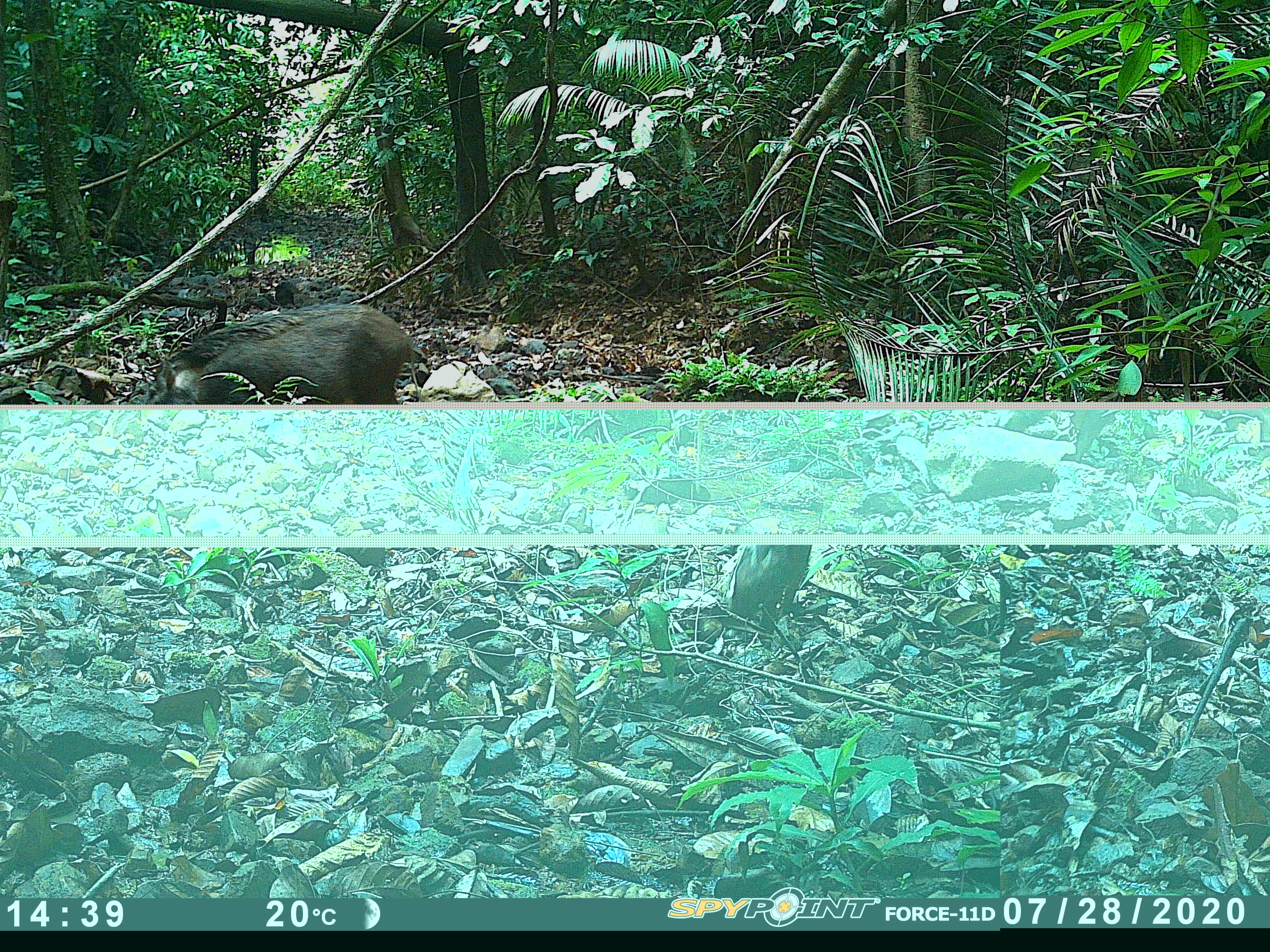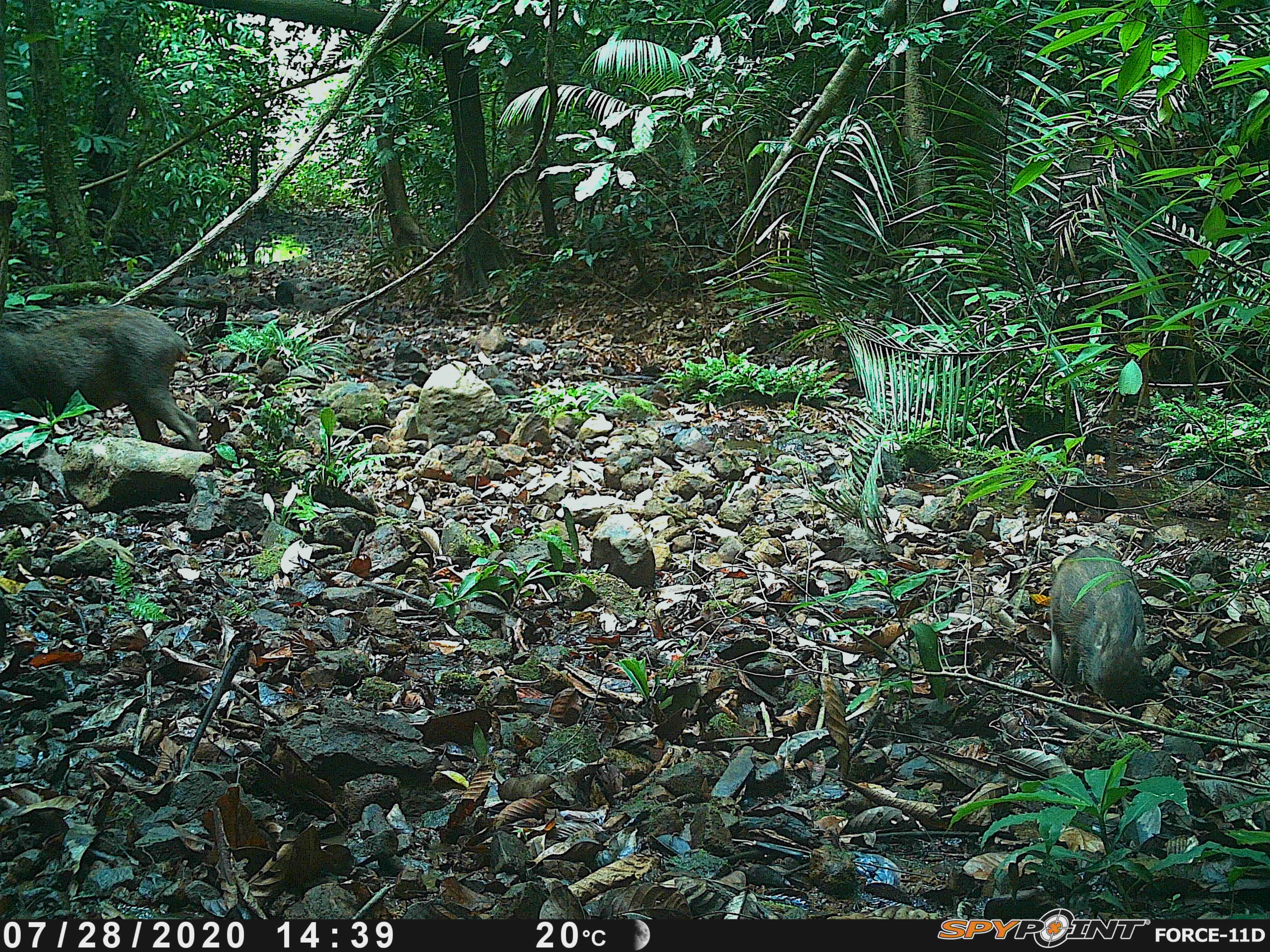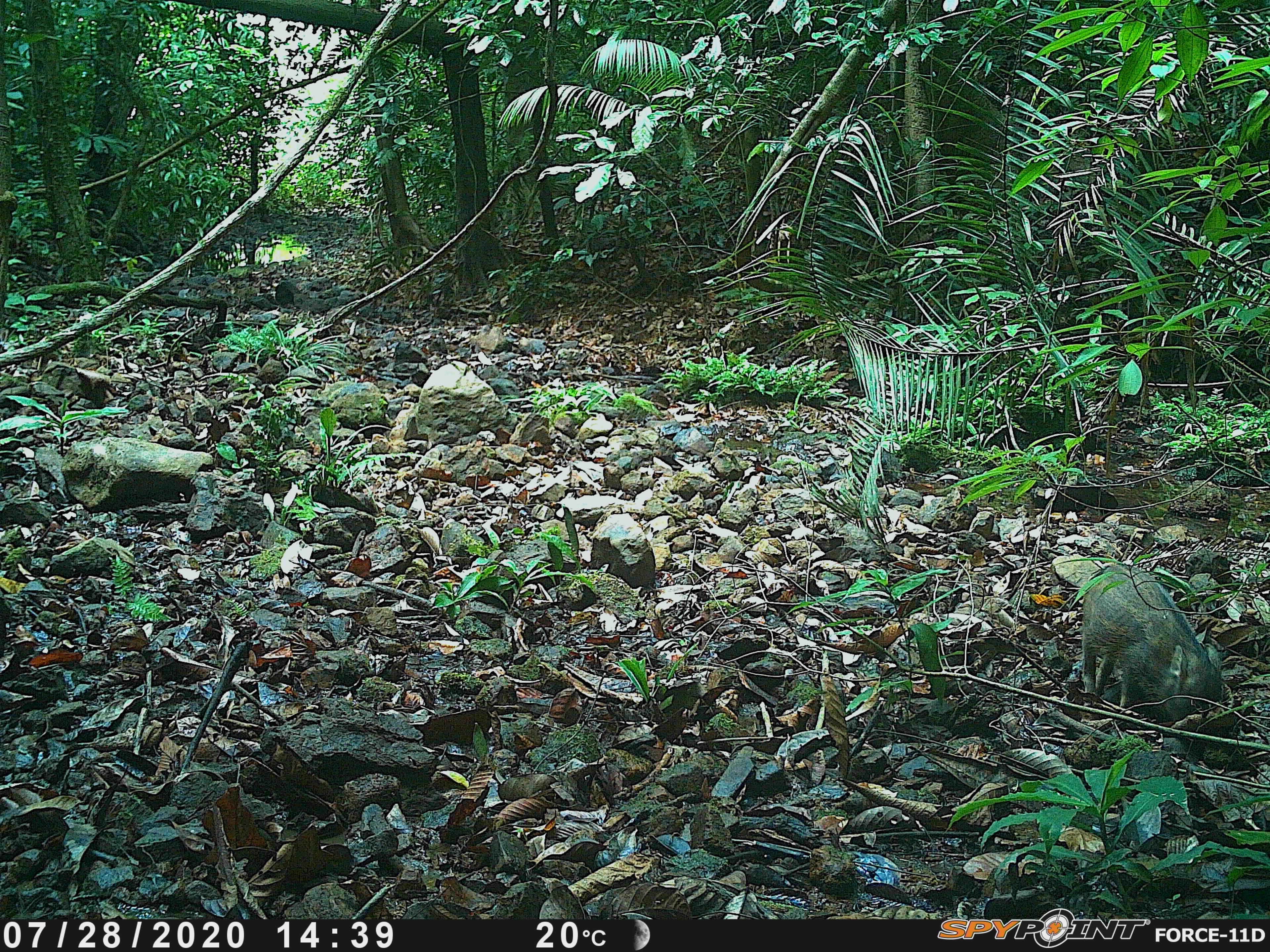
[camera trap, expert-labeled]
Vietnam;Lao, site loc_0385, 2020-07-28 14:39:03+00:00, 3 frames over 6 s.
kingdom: Animalia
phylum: Chordata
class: Mammalia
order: Artiodactyla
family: Suidae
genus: Sus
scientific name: Sus scrofa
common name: eurasian wild pig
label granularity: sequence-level